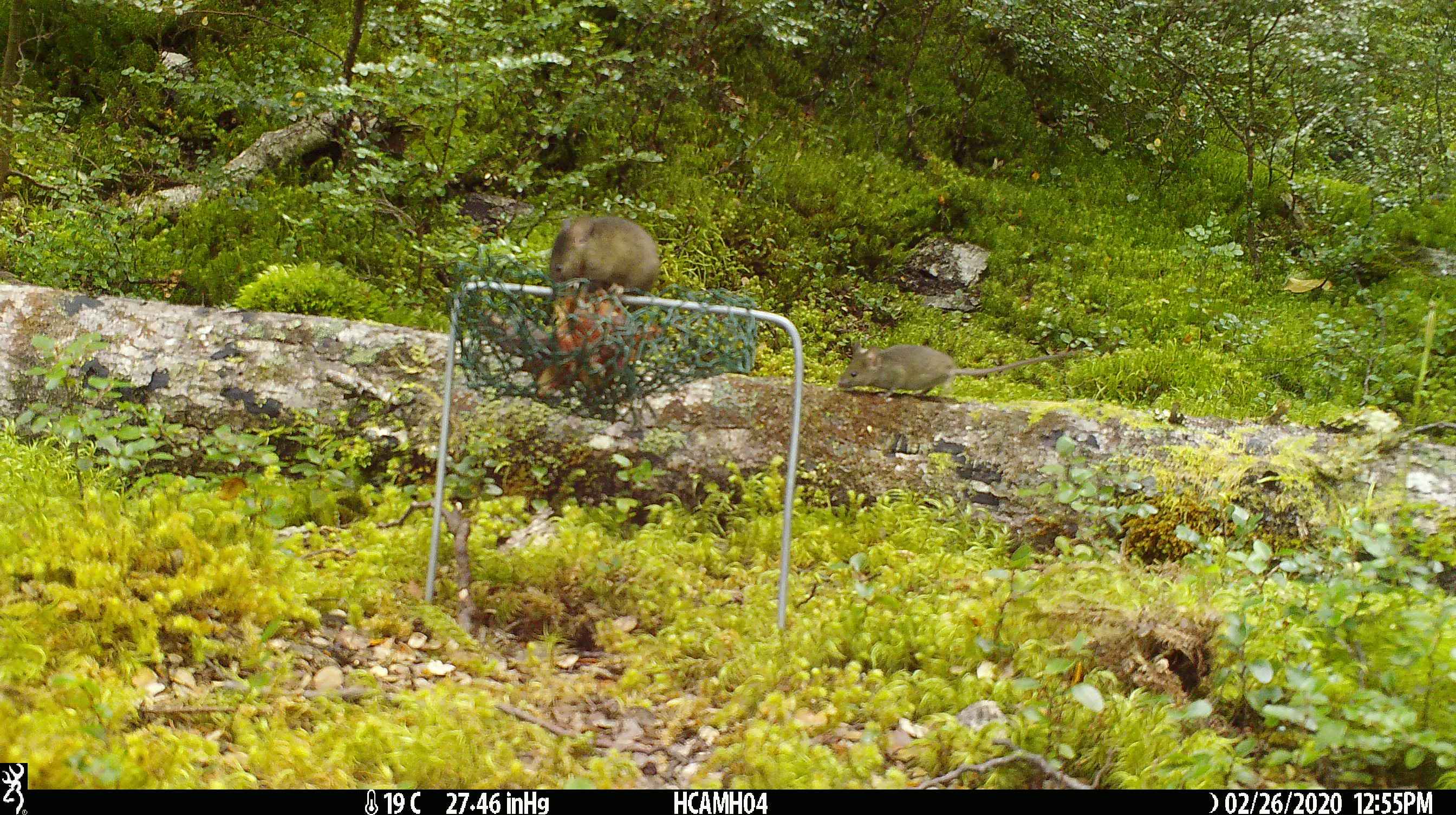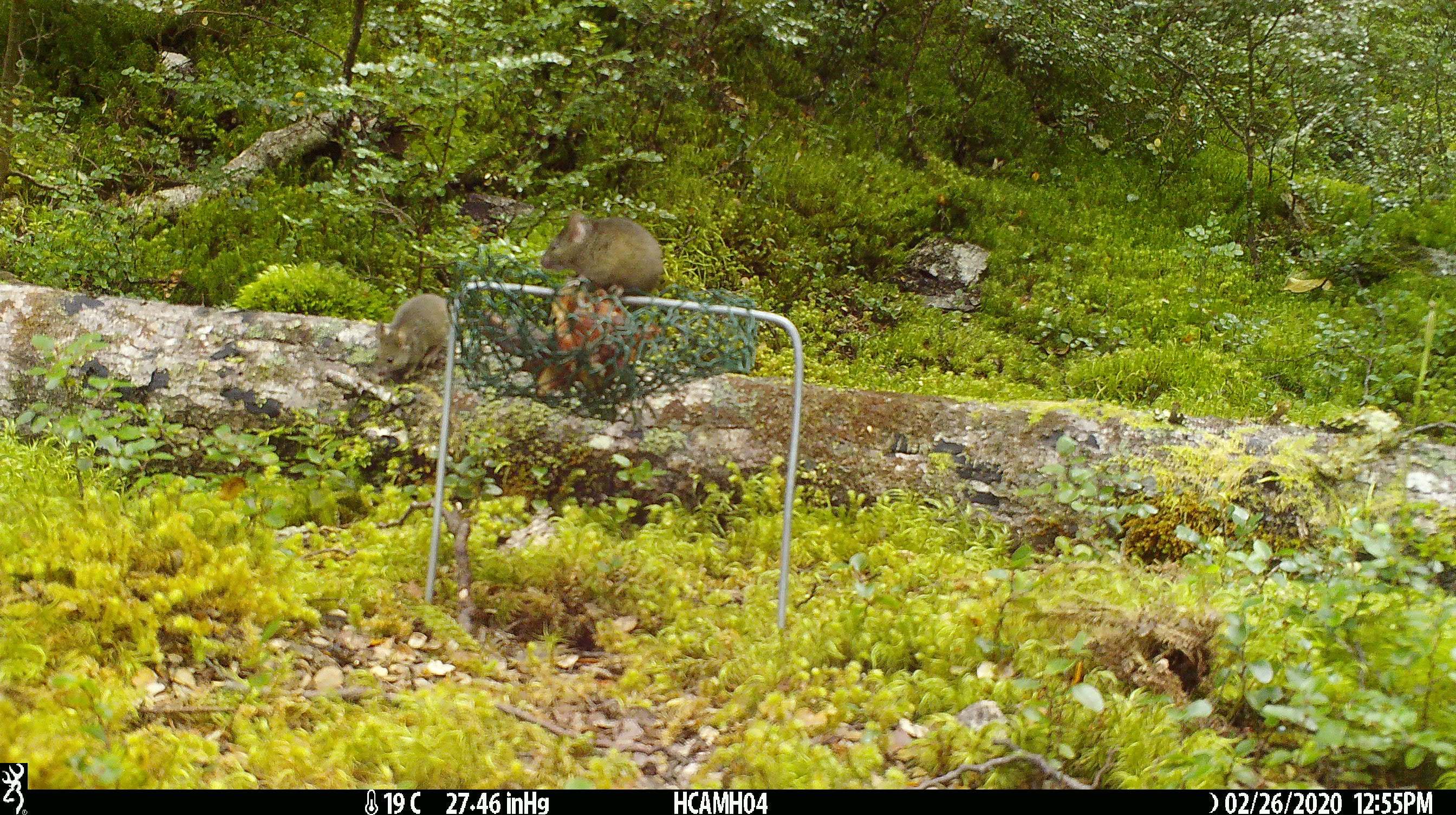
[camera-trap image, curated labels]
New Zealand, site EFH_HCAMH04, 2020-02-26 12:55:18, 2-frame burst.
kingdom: Animalia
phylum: Chordata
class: Mammalia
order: Rodentia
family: Muridae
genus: Mus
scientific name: Mus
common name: mouse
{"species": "mouse (Mus)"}